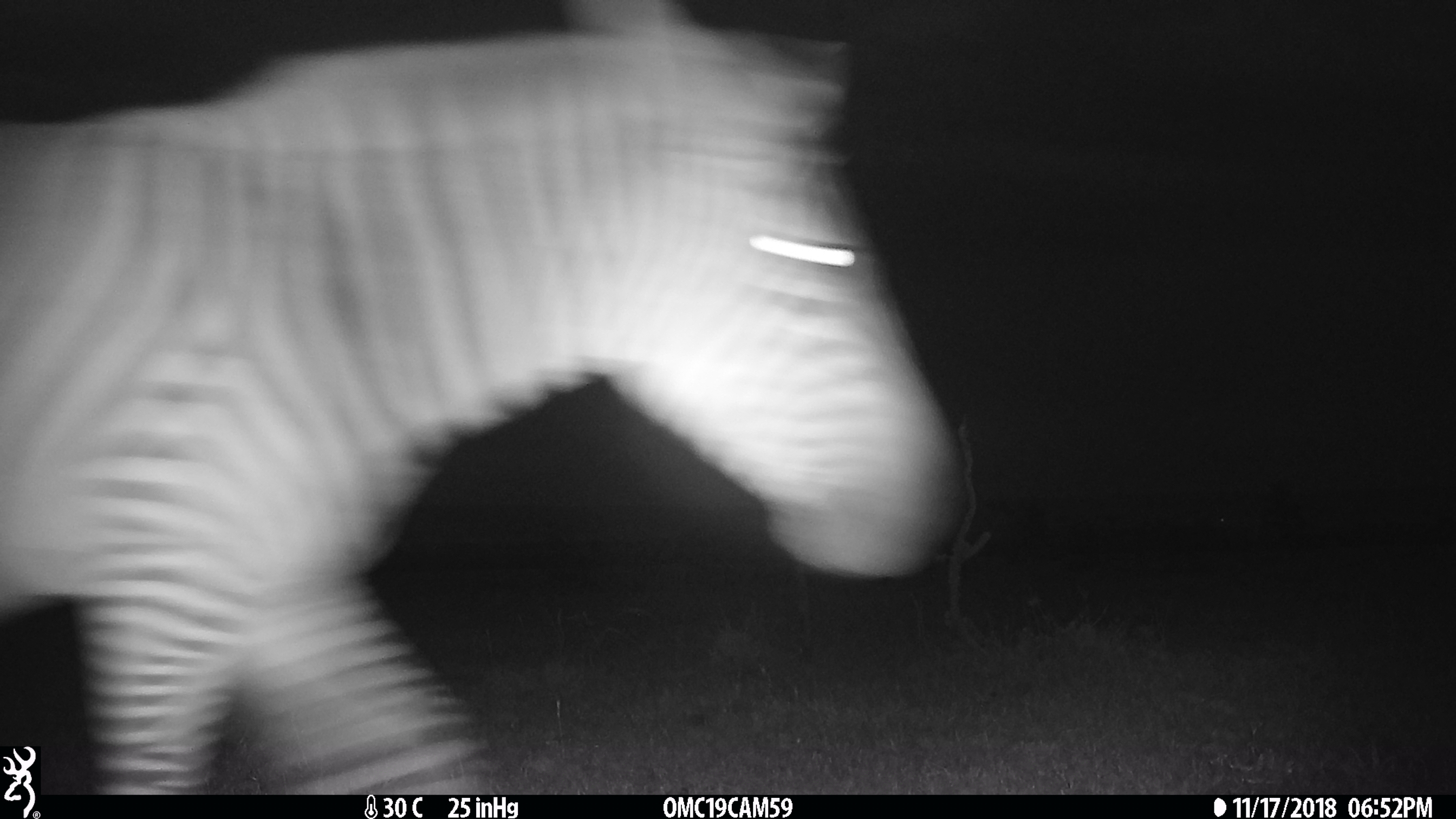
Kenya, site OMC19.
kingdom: Animalia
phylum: Chordata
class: Mammalia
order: Perissodactyla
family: Equidae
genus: Equus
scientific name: Equus quagga burchellii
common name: burchell's zebra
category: zebra